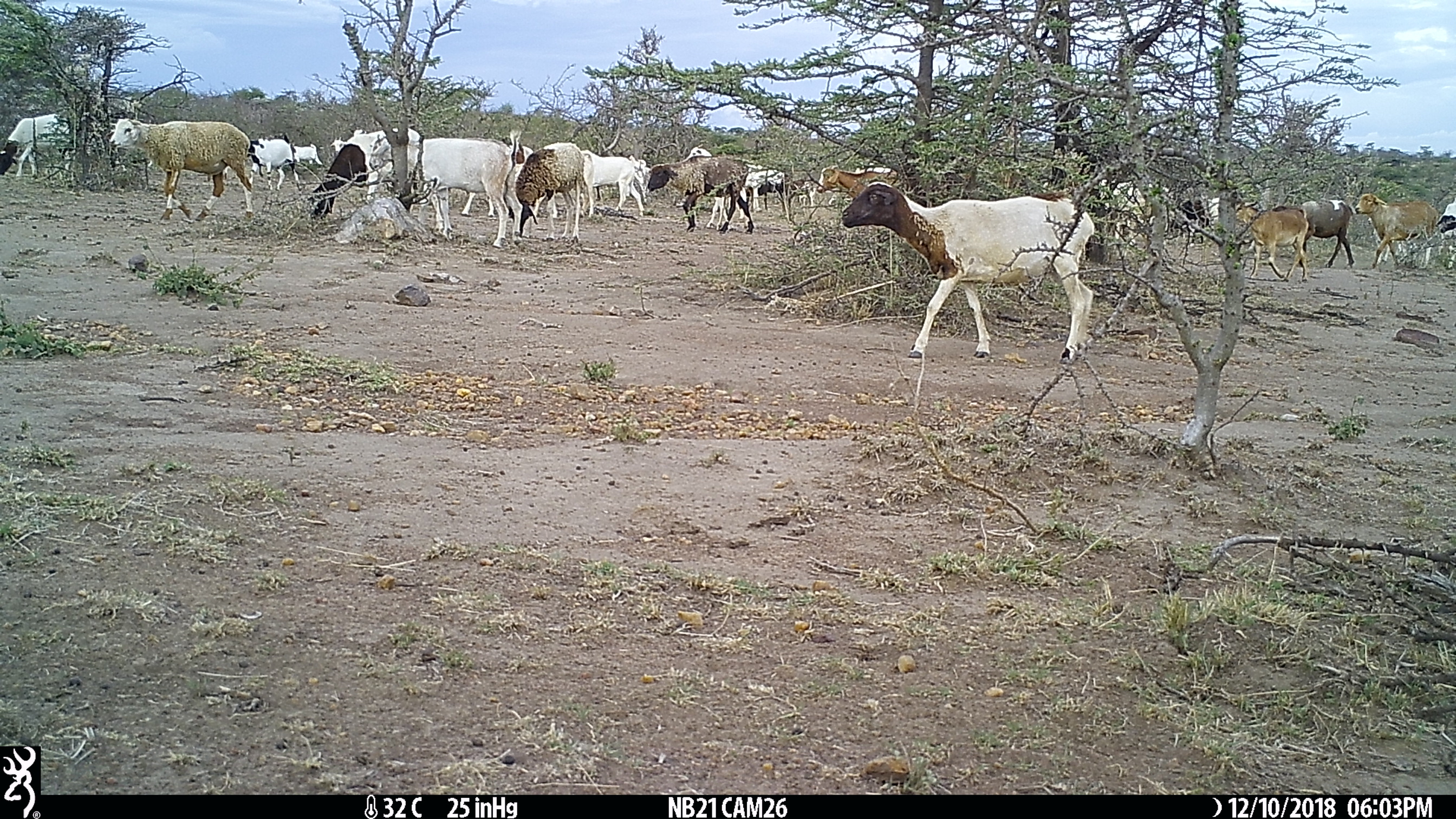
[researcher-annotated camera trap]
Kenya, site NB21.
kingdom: Animalia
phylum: Chordata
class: Mammalia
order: Artiodactyla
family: Bovidae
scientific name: Bovidae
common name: sheep or goat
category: shoat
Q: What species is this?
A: Shoat (sheep or goat) (Bovidae).